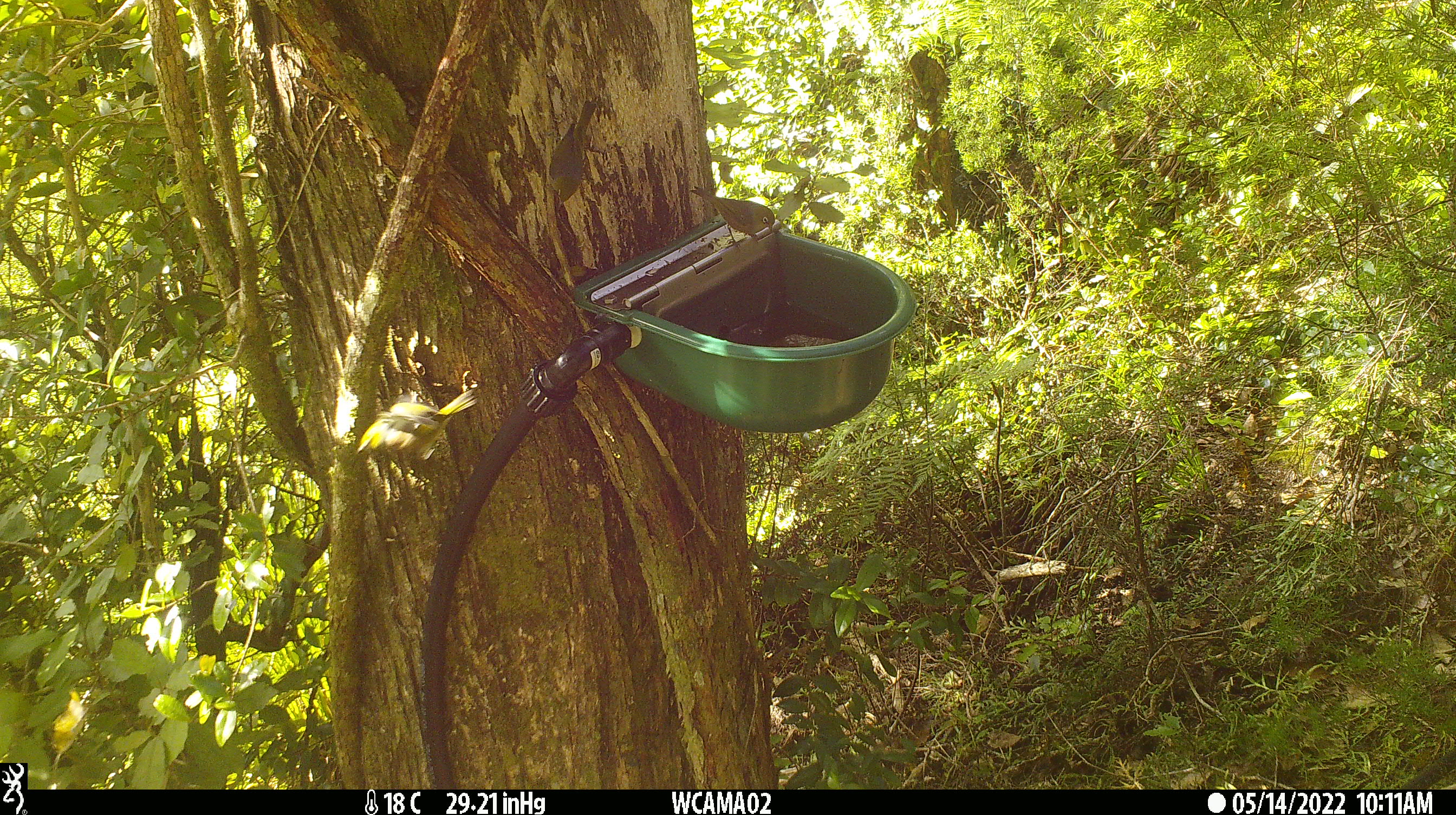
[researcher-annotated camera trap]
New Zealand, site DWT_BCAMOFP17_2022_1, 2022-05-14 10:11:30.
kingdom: Animalia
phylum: Chordata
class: Aves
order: Passeriformes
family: Zosteropidae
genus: Zosterops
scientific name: Zosterops lateralis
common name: silvereye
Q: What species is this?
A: Silvereye (Zosterops lateralis).